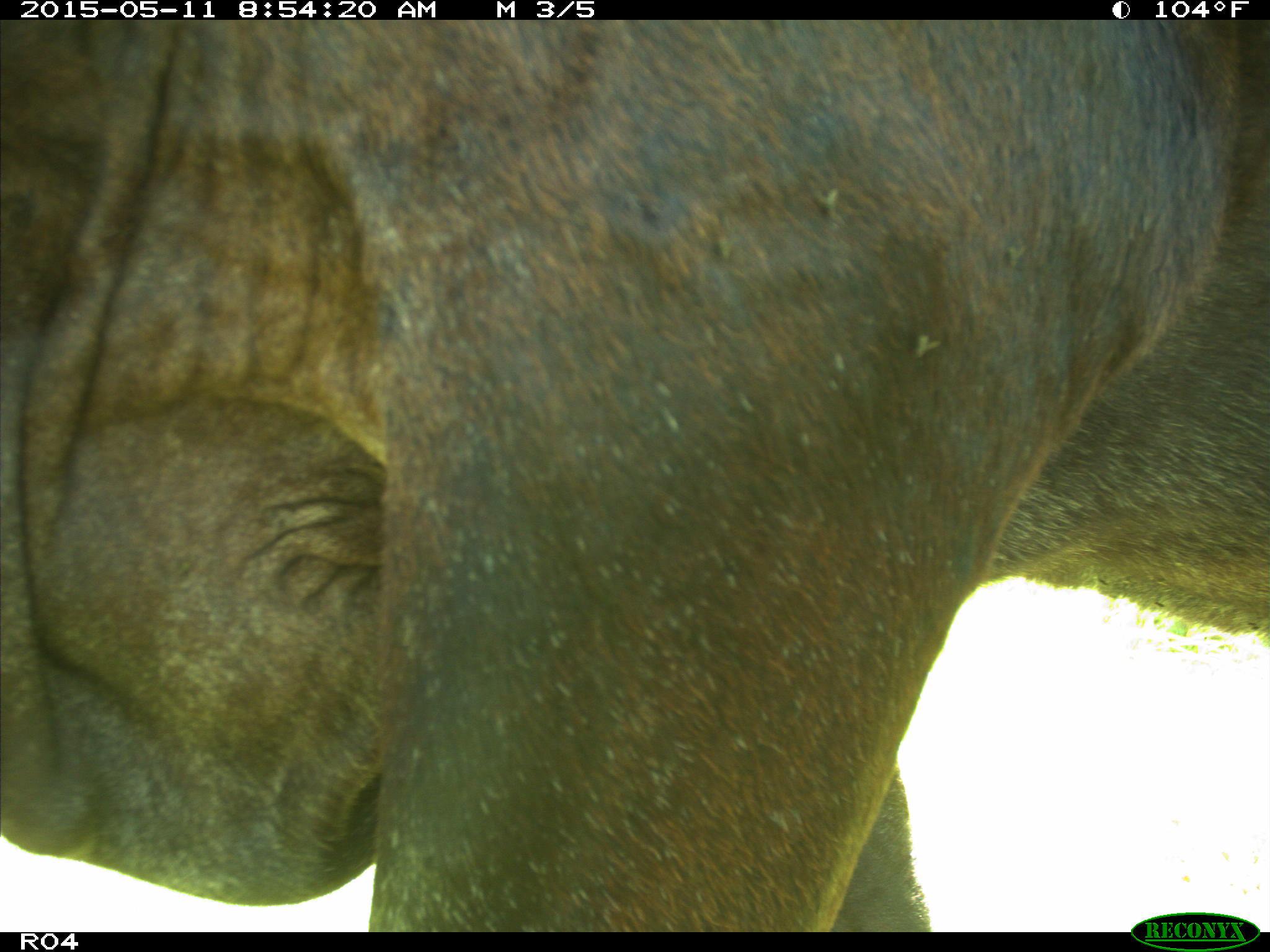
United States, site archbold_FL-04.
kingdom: Animalia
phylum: Chordata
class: Mammalia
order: Artiodactyla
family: Bovidae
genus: Bos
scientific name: Bos taurus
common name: domestic cow